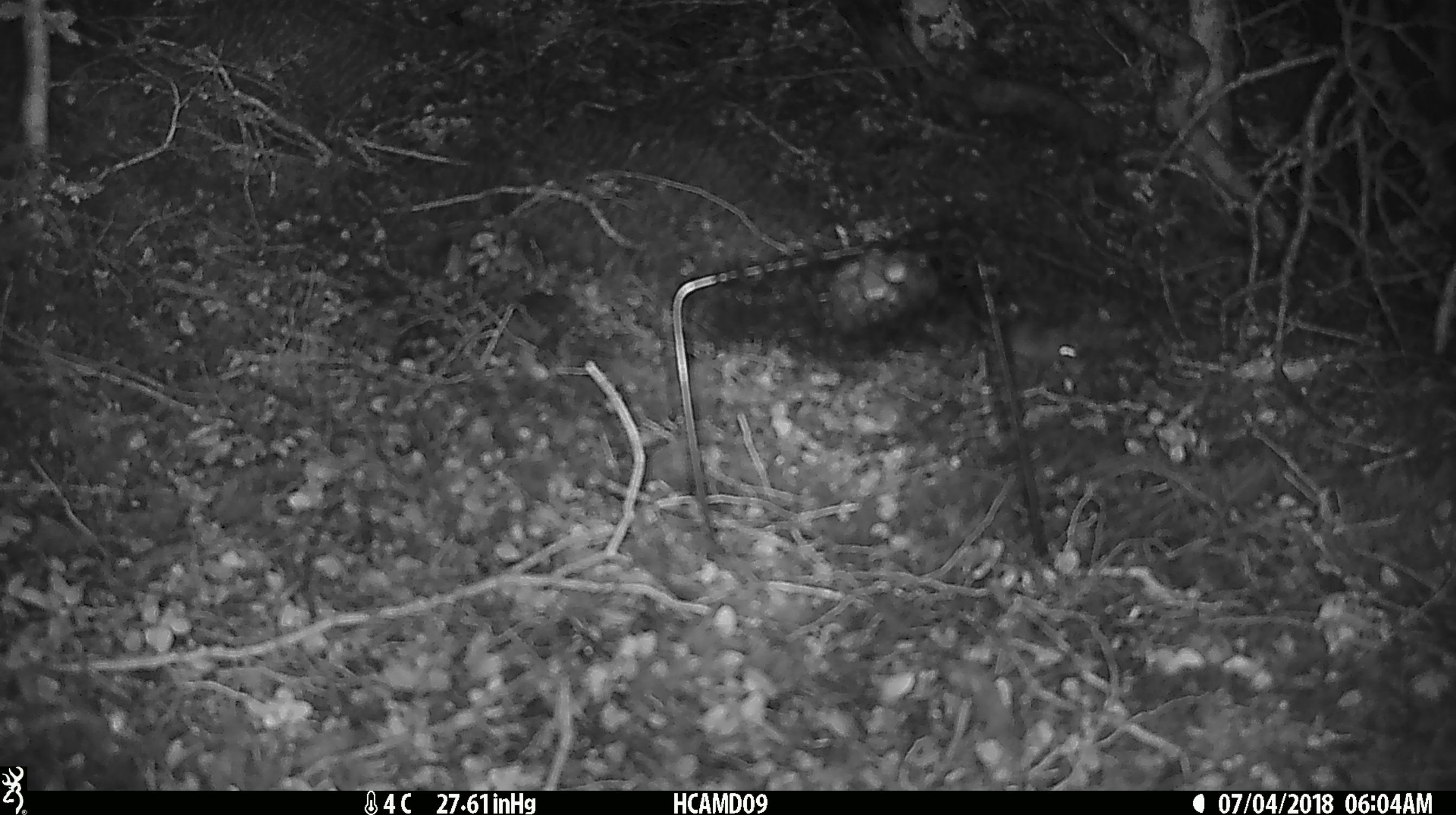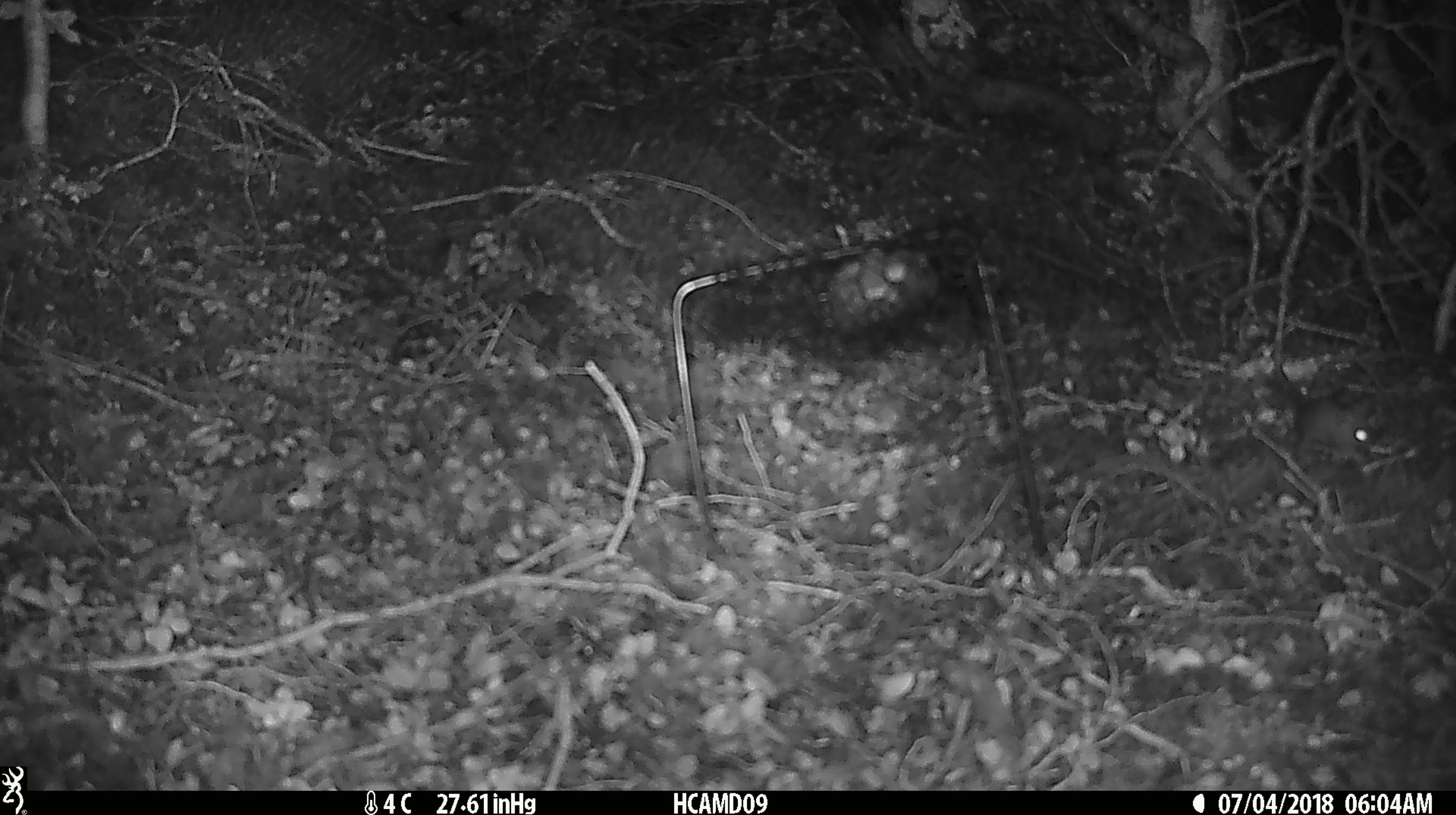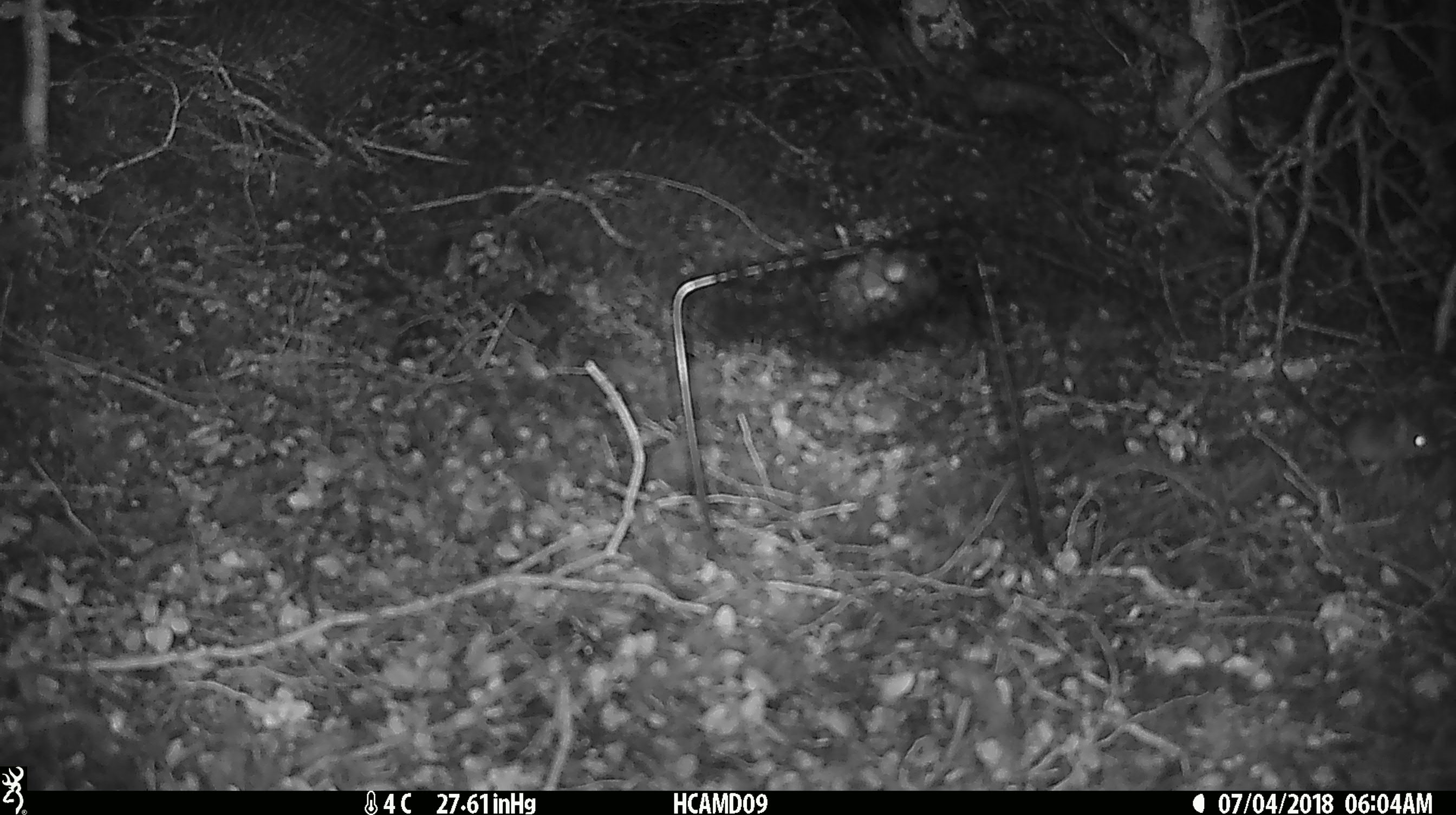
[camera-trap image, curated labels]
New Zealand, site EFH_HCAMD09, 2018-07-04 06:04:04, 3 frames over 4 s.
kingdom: Animalia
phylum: Chordata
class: Mammalia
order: Rodentia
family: Muridae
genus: Mus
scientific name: Mus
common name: mouse